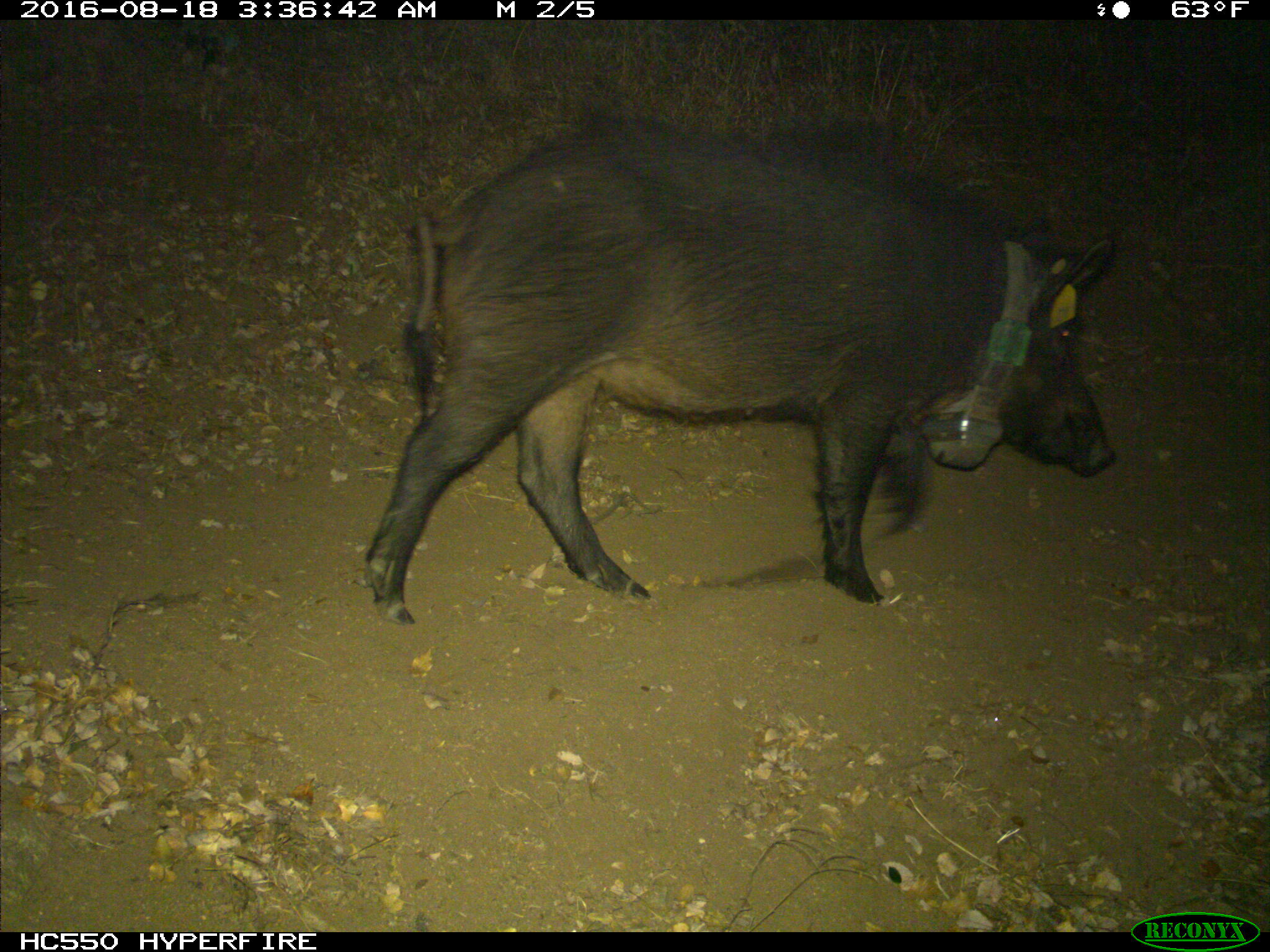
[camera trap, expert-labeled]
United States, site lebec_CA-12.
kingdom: Animalia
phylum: Chordata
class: Mammalia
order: Artiodactyla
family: Suidae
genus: Sus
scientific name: Sus scrofa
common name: wild boar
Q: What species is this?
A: Sus scrofa (wild boar).